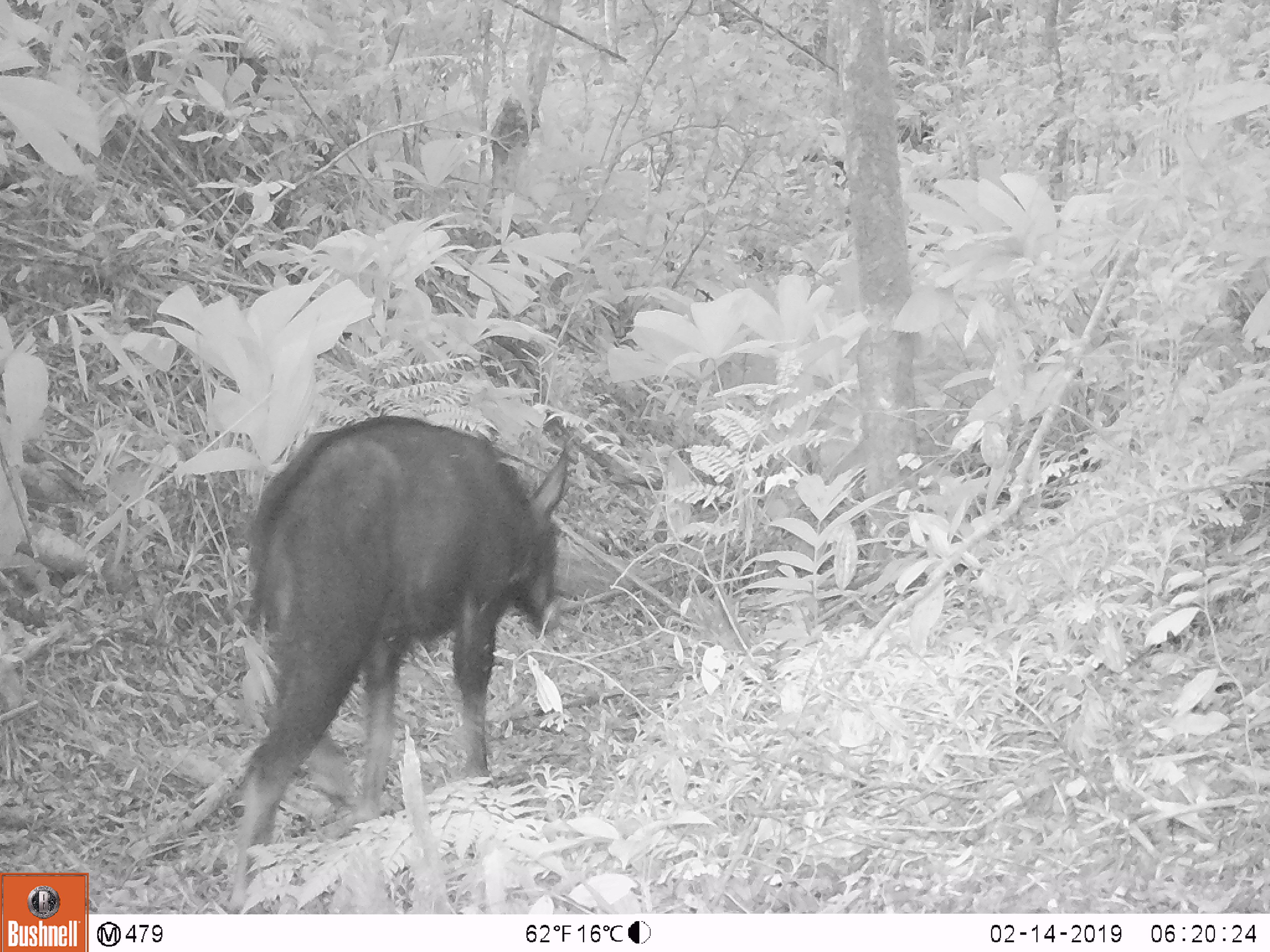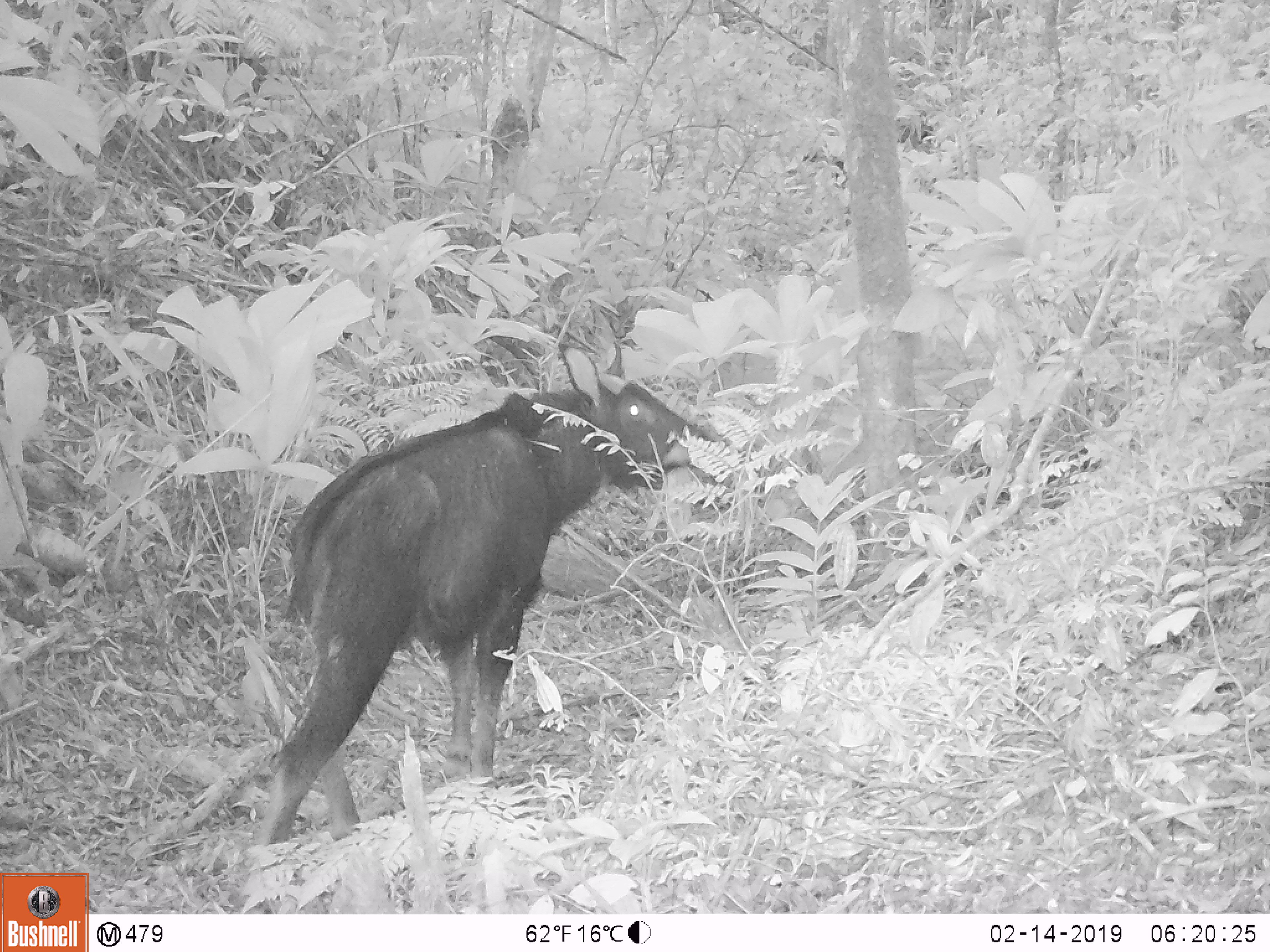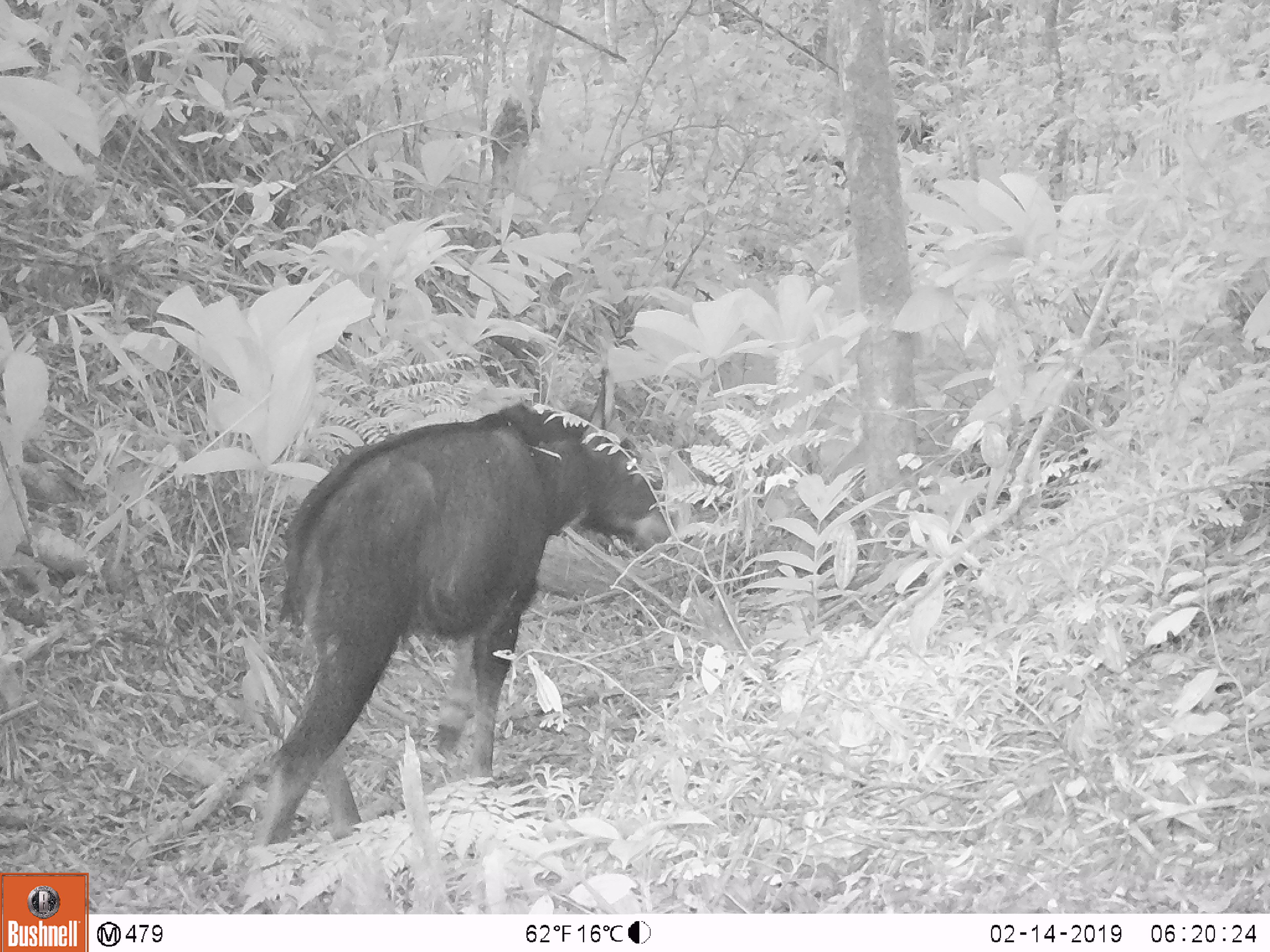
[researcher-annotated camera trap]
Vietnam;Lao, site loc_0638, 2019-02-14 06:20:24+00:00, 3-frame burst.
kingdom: Animalia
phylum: Chordata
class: Mammalia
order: Artiodactyla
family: Bovidae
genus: Capricornis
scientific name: Capricornis sumatraensis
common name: chinese serow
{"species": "chinese serow (Capricornis sumatraensis)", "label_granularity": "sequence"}